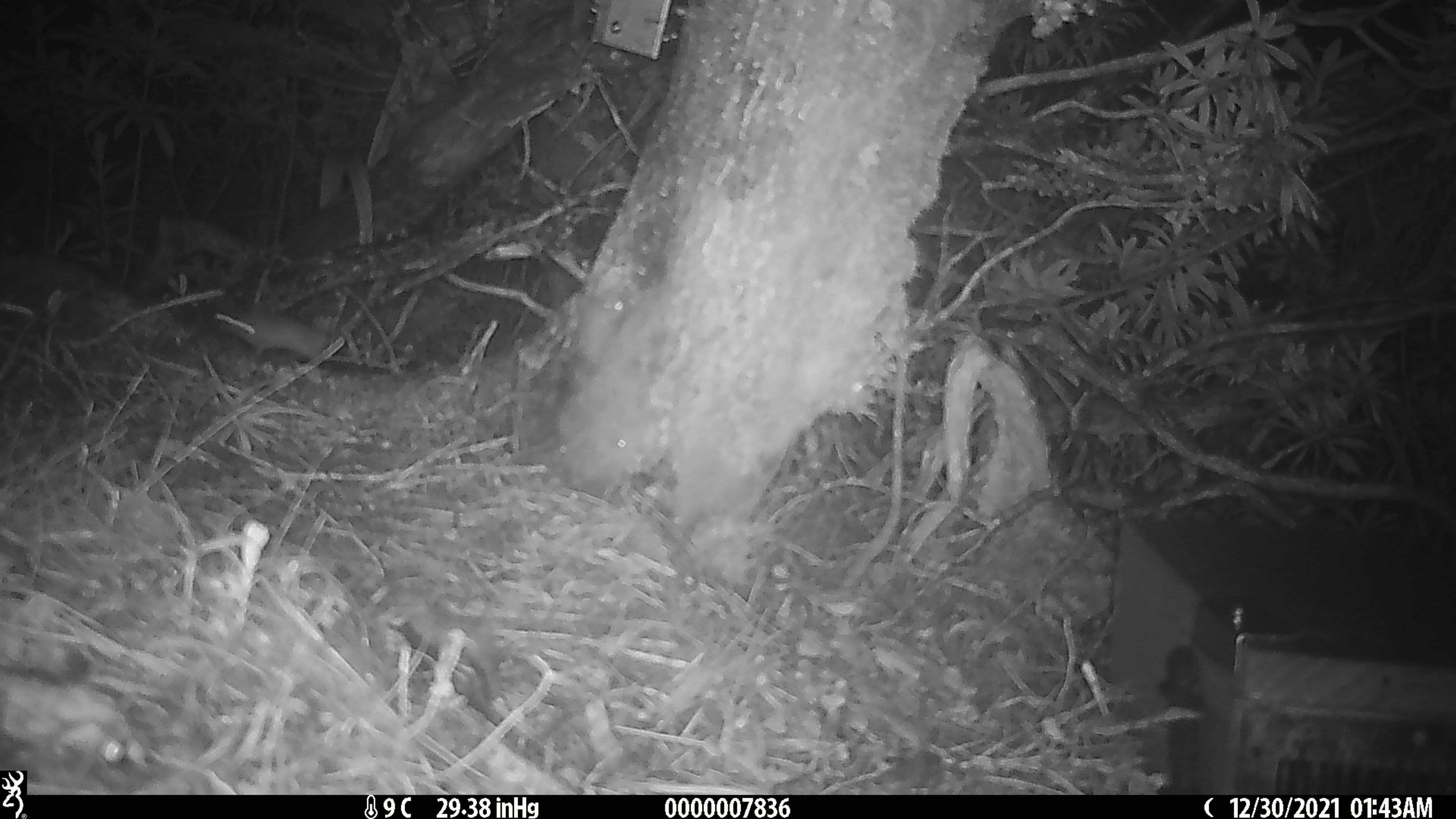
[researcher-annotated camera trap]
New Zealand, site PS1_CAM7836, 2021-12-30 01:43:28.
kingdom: Animalia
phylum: Chordata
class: Mammalia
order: Rodentia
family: Muridae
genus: Mus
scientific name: Mus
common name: mouse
Mouse (Mus).